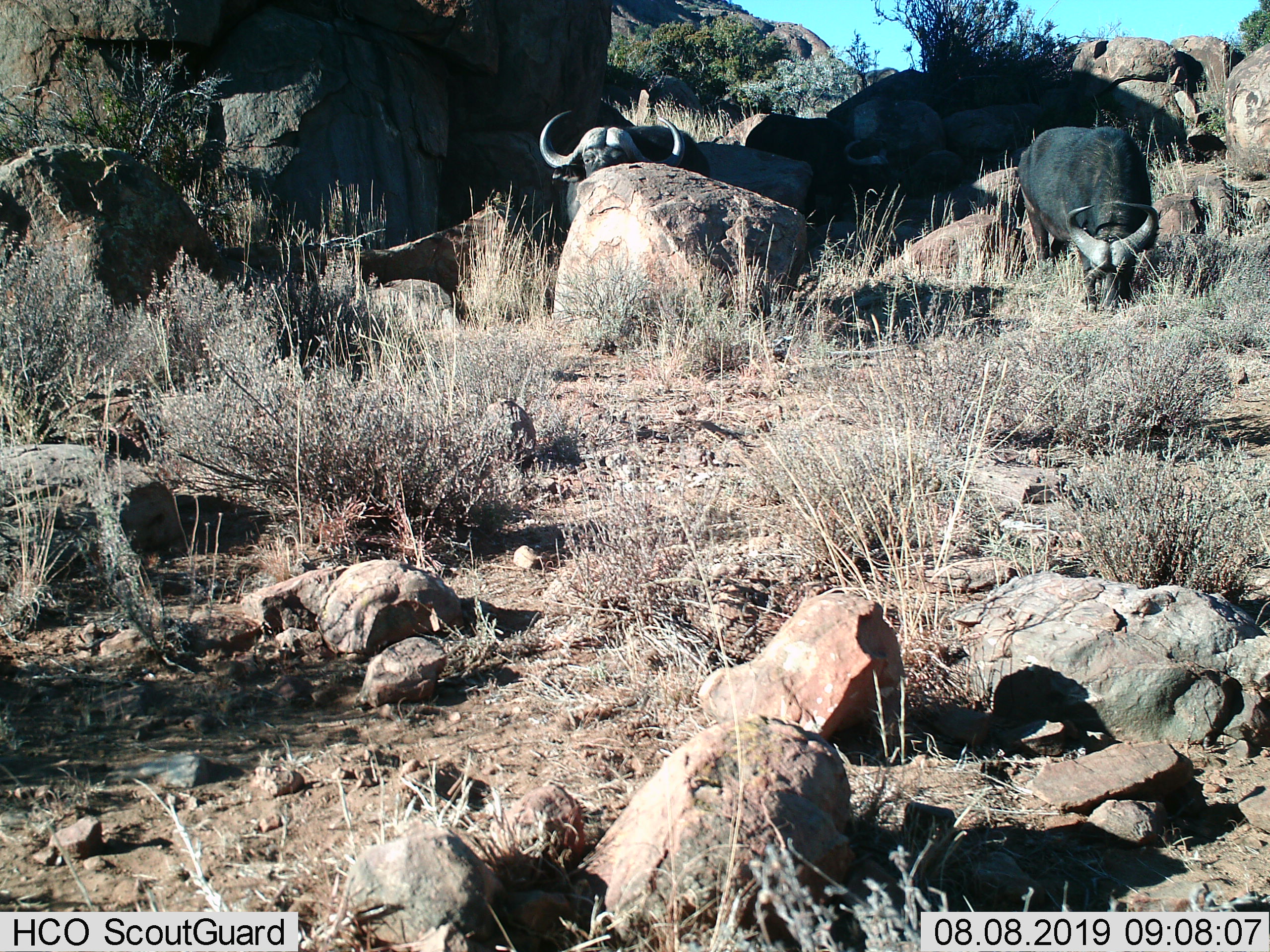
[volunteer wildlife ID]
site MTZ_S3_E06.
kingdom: Animalia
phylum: Chordata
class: Mammalia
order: Artiodactyla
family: Bovidae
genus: Syncerus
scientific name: Syncerus caffer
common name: african buffalo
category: buffalo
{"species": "buffalo (african buffalo) (Syncerus caffer)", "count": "3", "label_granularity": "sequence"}